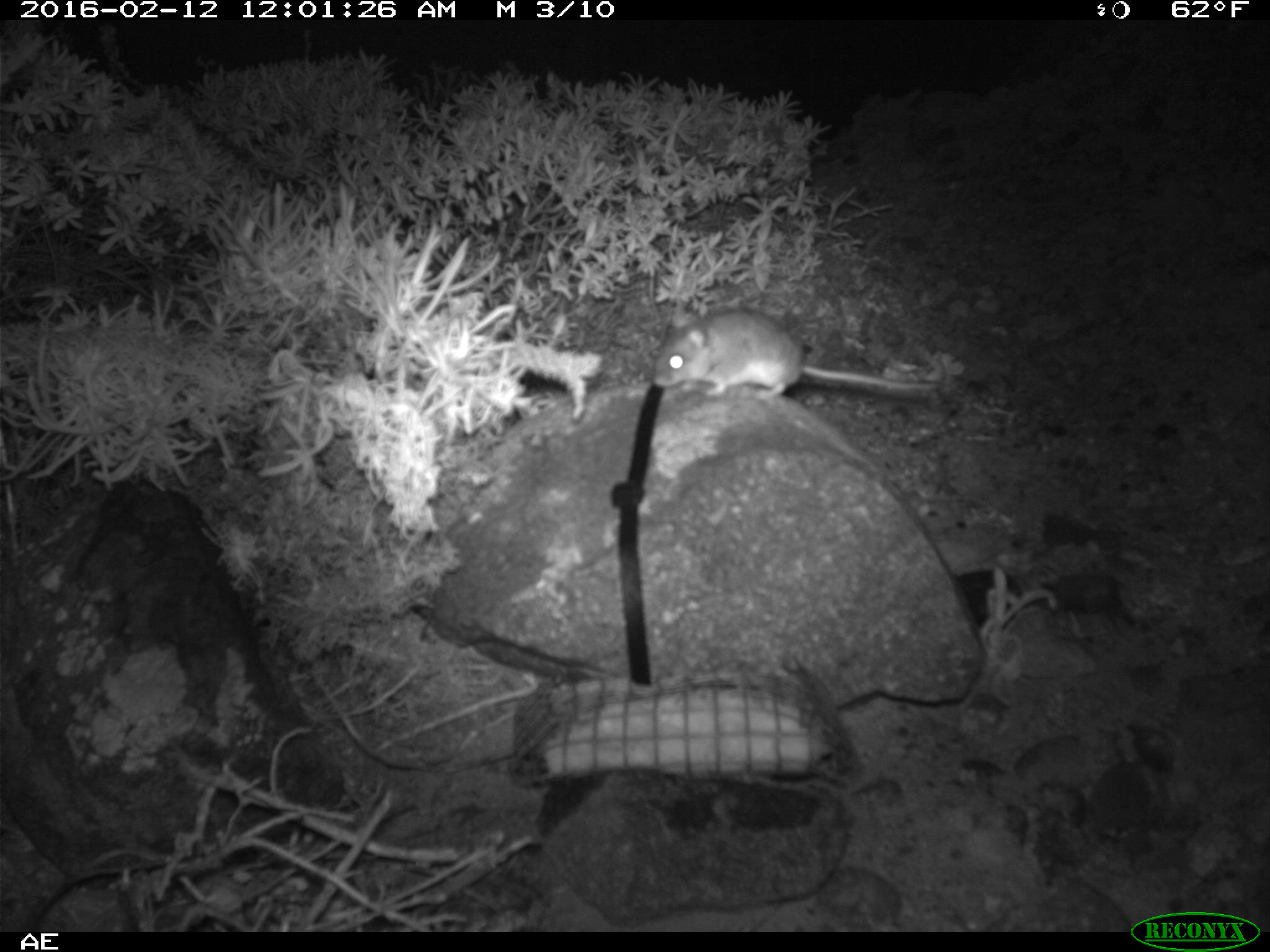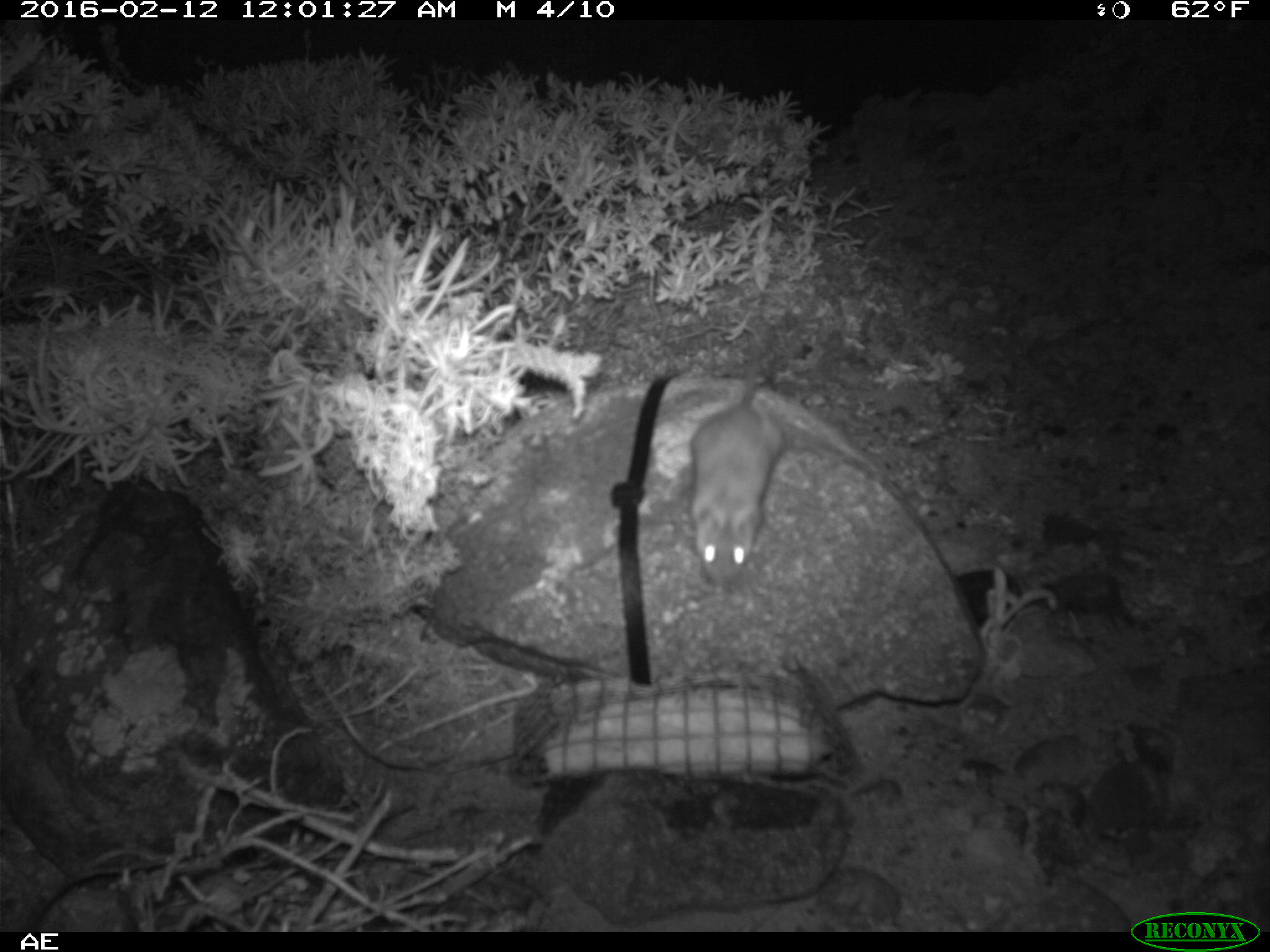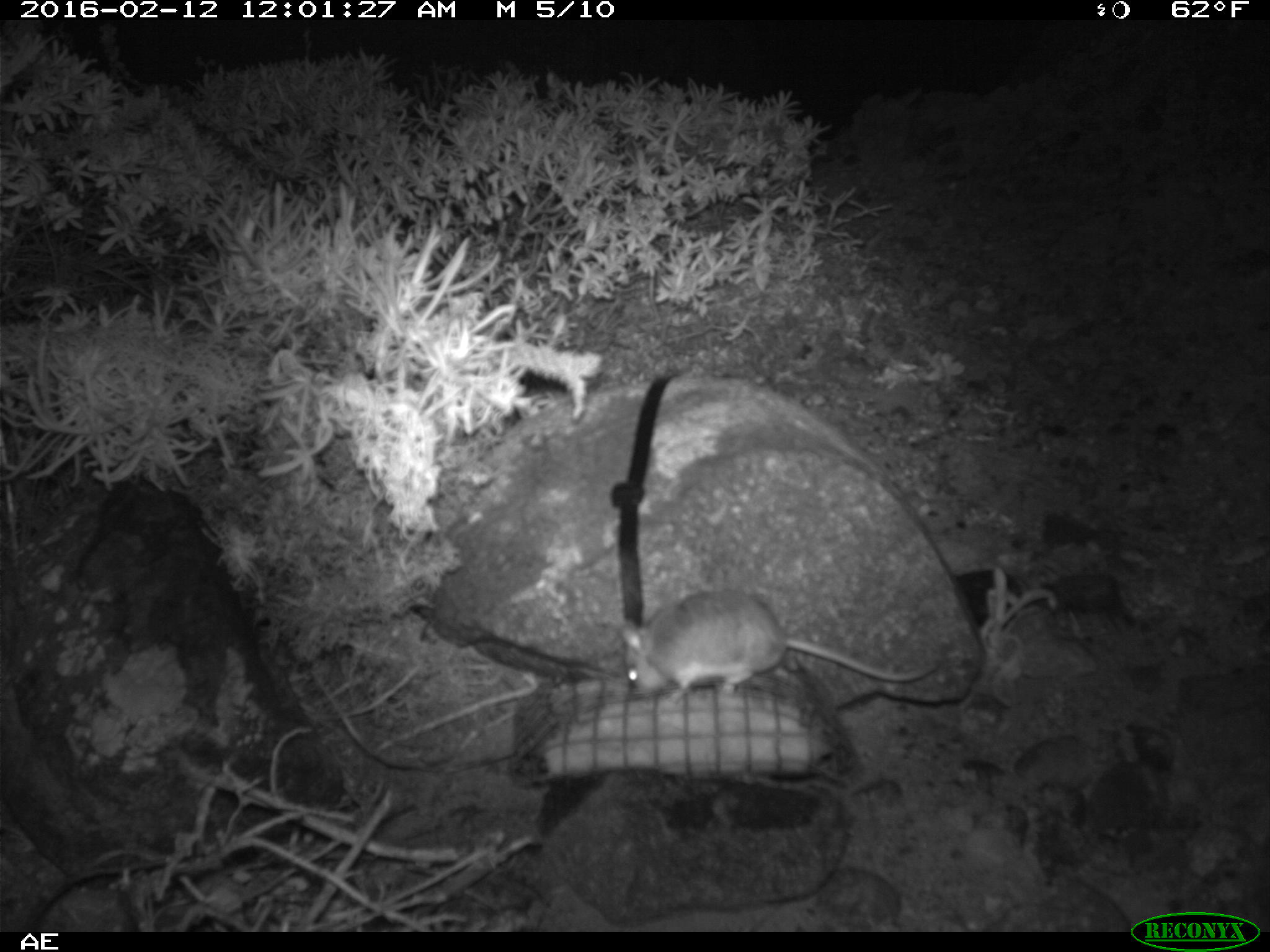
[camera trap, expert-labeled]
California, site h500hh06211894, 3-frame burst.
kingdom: Animalia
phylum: Chordata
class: Mammalia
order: Rodentia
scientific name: Rodentia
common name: rodent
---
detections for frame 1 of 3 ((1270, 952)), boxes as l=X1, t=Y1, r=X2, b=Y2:
rodent: l=651, t=306, r=951, b=397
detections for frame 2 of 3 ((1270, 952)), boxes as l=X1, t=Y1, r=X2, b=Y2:
rodent: l=688, t=346, r=786, b=588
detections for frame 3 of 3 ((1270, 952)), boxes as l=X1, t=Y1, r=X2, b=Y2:
rodent: l=619, t=588, r=938, b=706